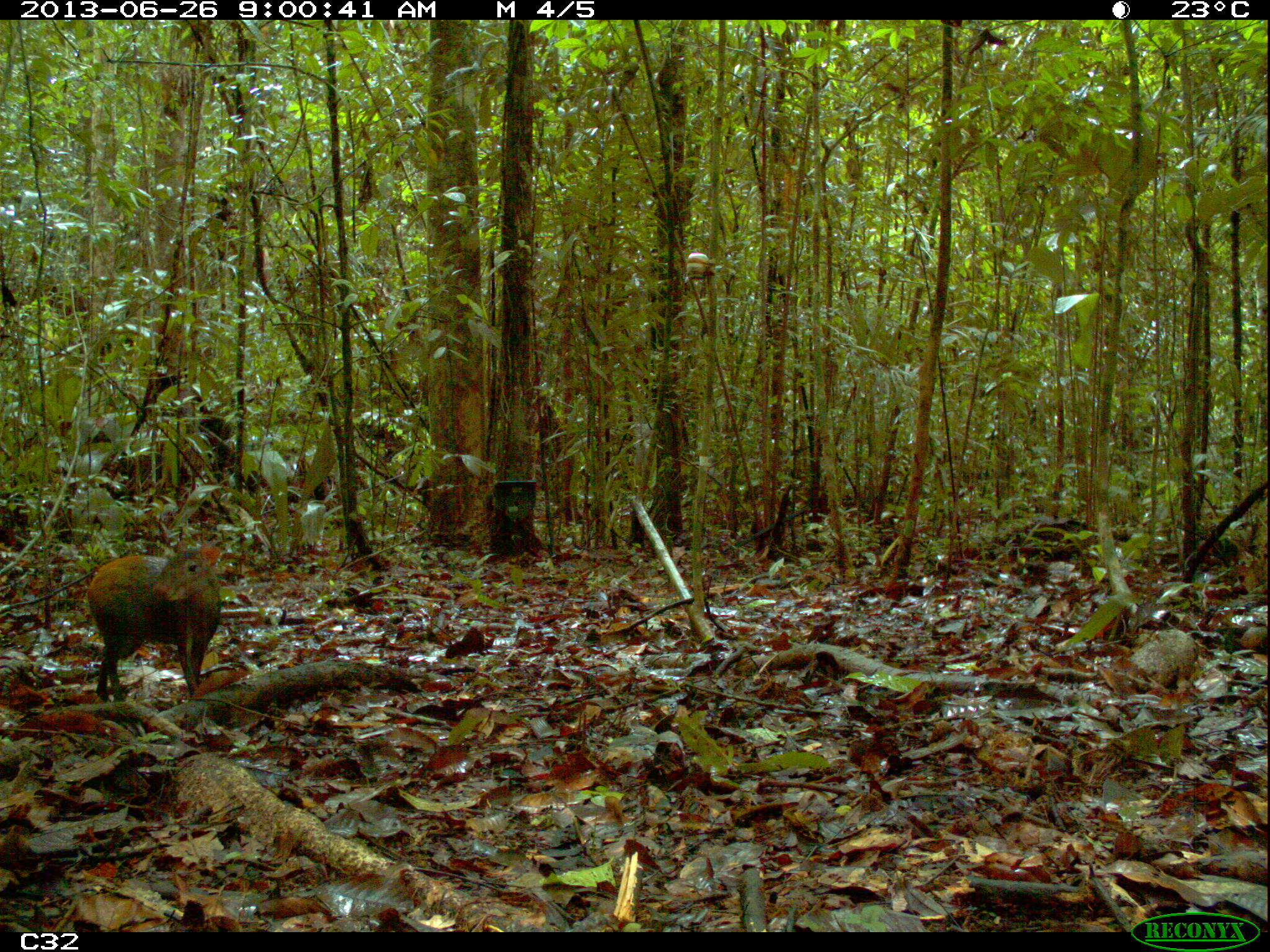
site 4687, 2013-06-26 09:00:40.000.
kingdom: Animalia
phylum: Chordata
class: Mammalia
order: Rodentia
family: Dasyproctidae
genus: Dasyprocta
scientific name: Dasyprocta leporina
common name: red-rumped agouti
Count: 1.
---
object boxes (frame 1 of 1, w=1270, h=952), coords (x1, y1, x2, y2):
dasyprocta leporina: (87, 543, 223, 705)